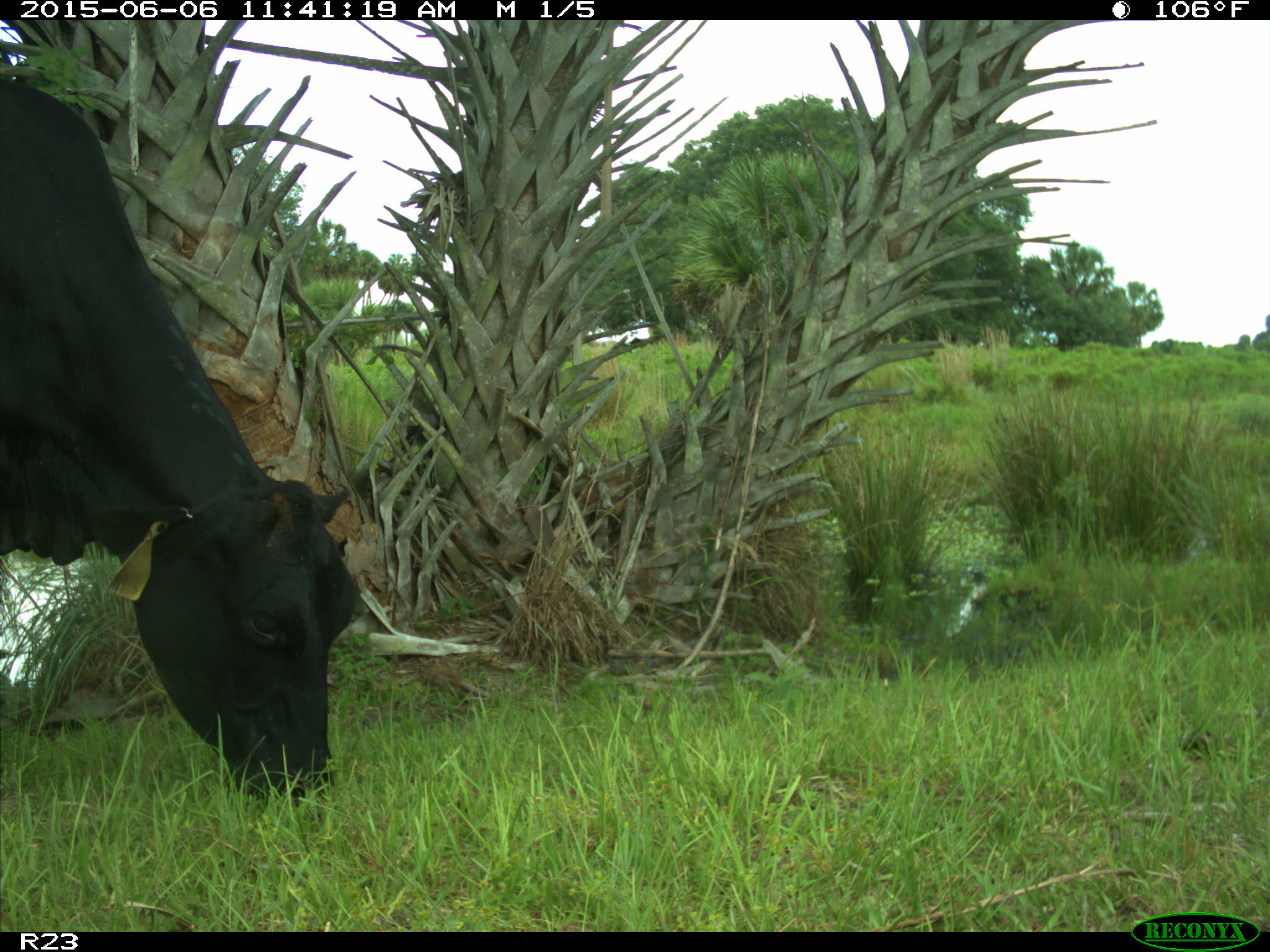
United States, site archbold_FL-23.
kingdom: Animalia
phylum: Chordata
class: Mammalia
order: Artiodactyla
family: Bovidae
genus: Bos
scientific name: Bos taurus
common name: domestic cow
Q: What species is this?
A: Bos taurus (domestic cow).